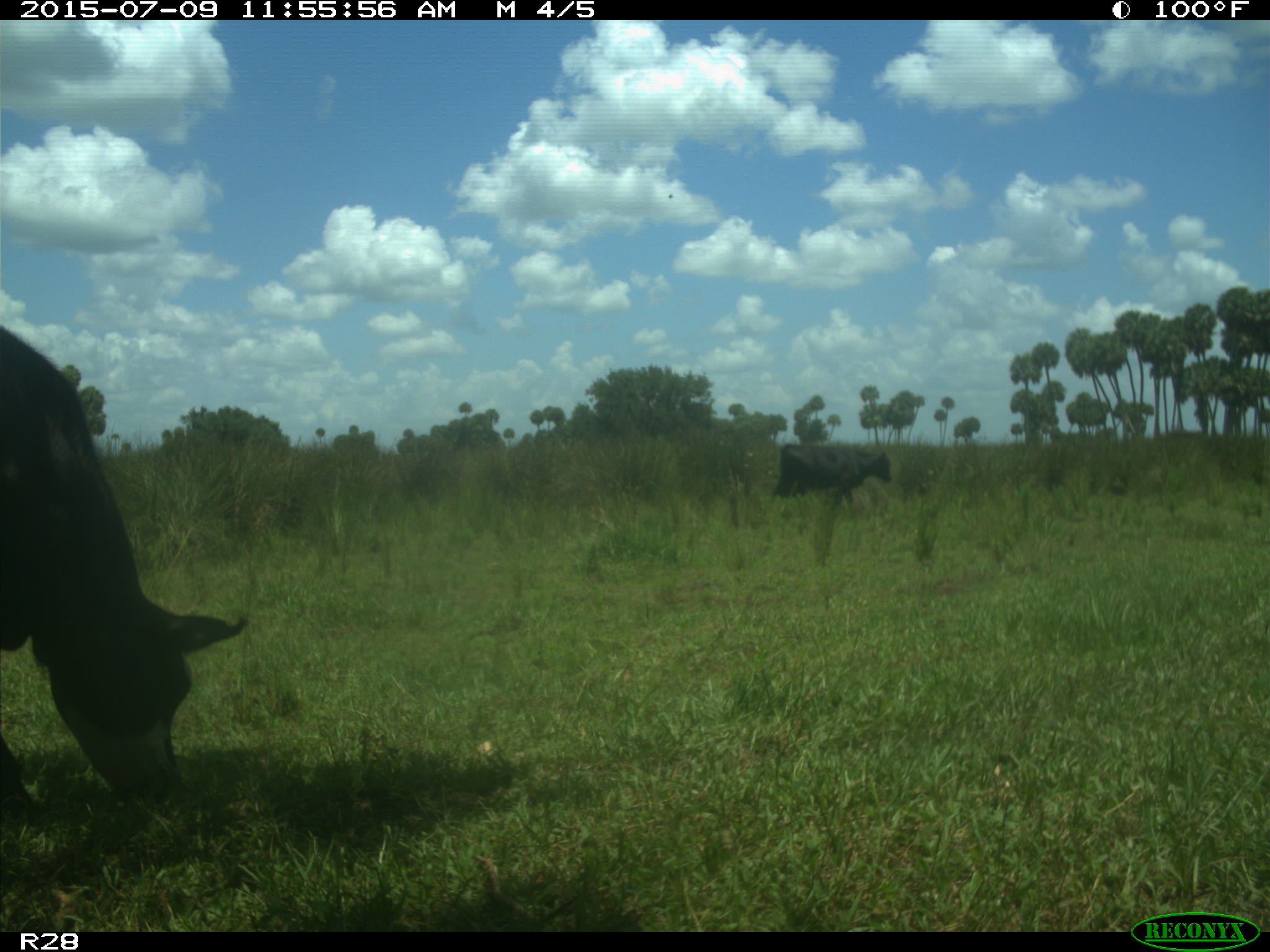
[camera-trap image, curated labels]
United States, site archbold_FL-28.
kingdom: Animalia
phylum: Chordata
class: Mammalia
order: Artiodactyla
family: Bovidae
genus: Bos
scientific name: Bos taurus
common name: domestic cow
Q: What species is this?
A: Bos taurus (domestic cow).